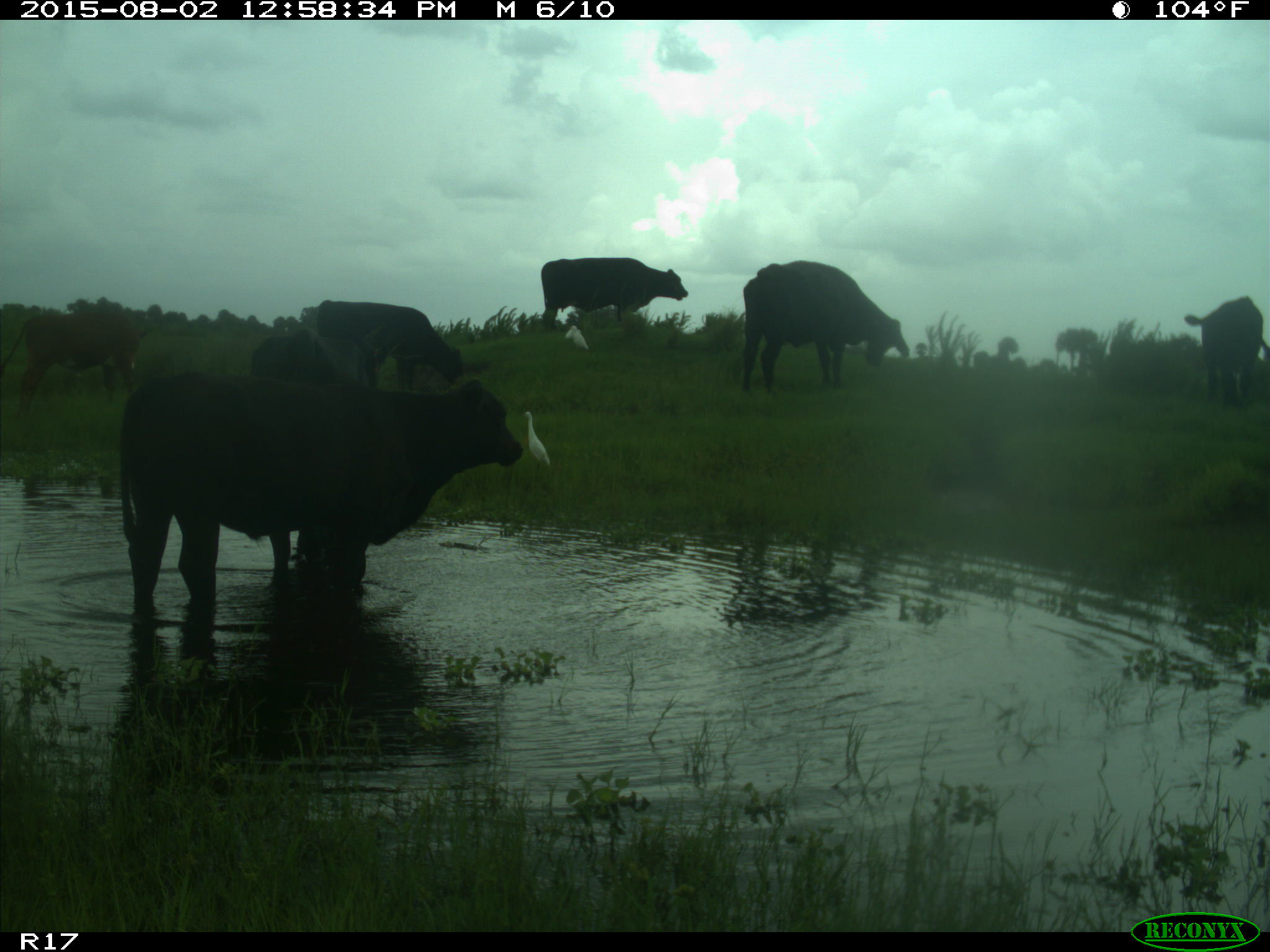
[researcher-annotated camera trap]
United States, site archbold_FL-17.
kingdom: Animalia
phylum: Chordata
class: Mammalia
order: Artiodactyla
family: Bovidae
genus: Bos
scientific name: Bos taurus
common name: domestic cow